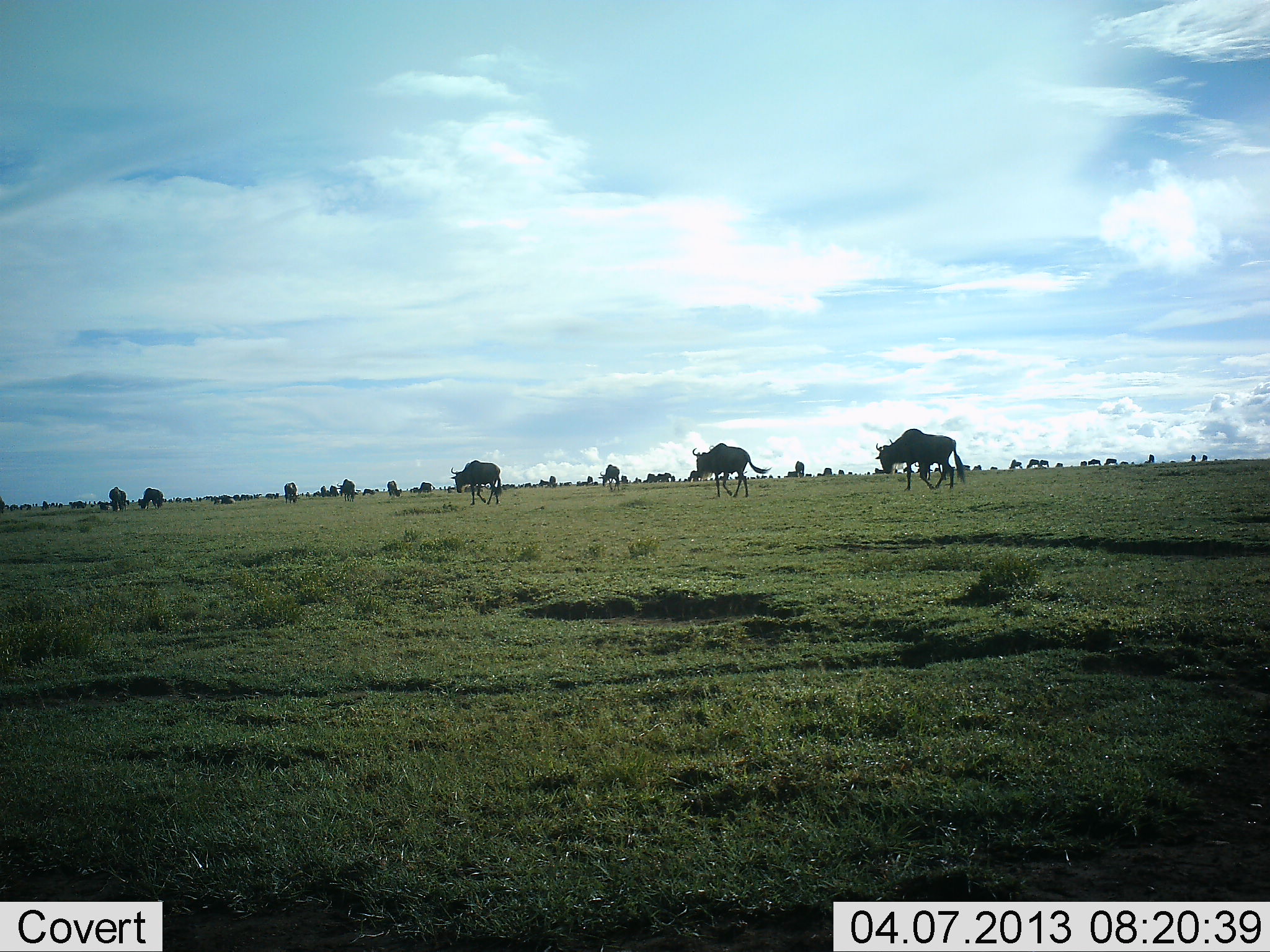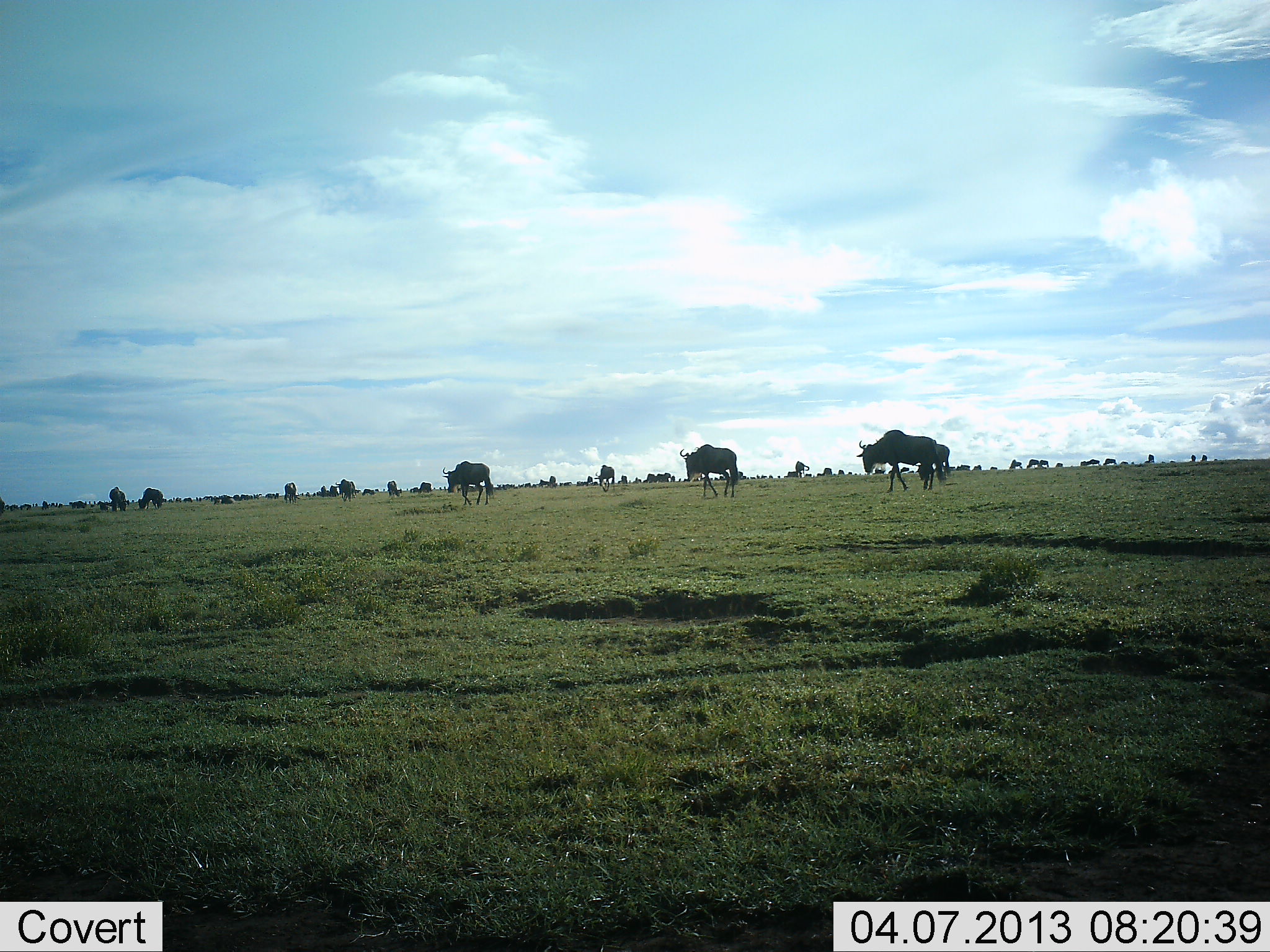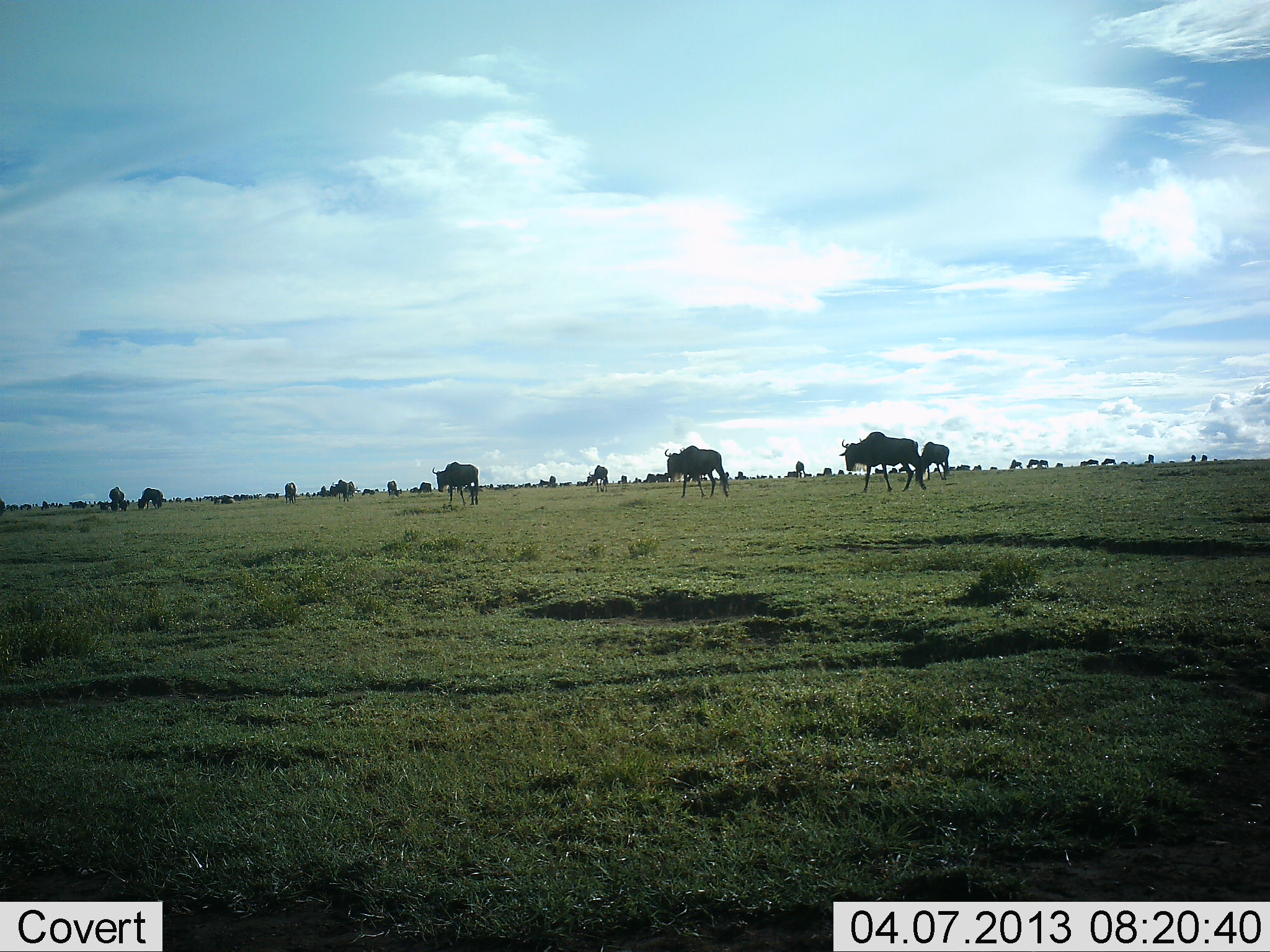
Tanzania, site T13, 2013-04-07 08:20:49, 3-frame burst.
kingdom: Animalia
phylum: Chordata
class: Mammalia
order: Artiodactyla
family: Bovidae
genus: Connochaetes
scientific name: Connochaetes taurinus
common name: blue wildebeest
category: wildebeest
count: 11-50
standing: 42%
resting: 0%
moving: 95%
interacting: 0%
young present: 0%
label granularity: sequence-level